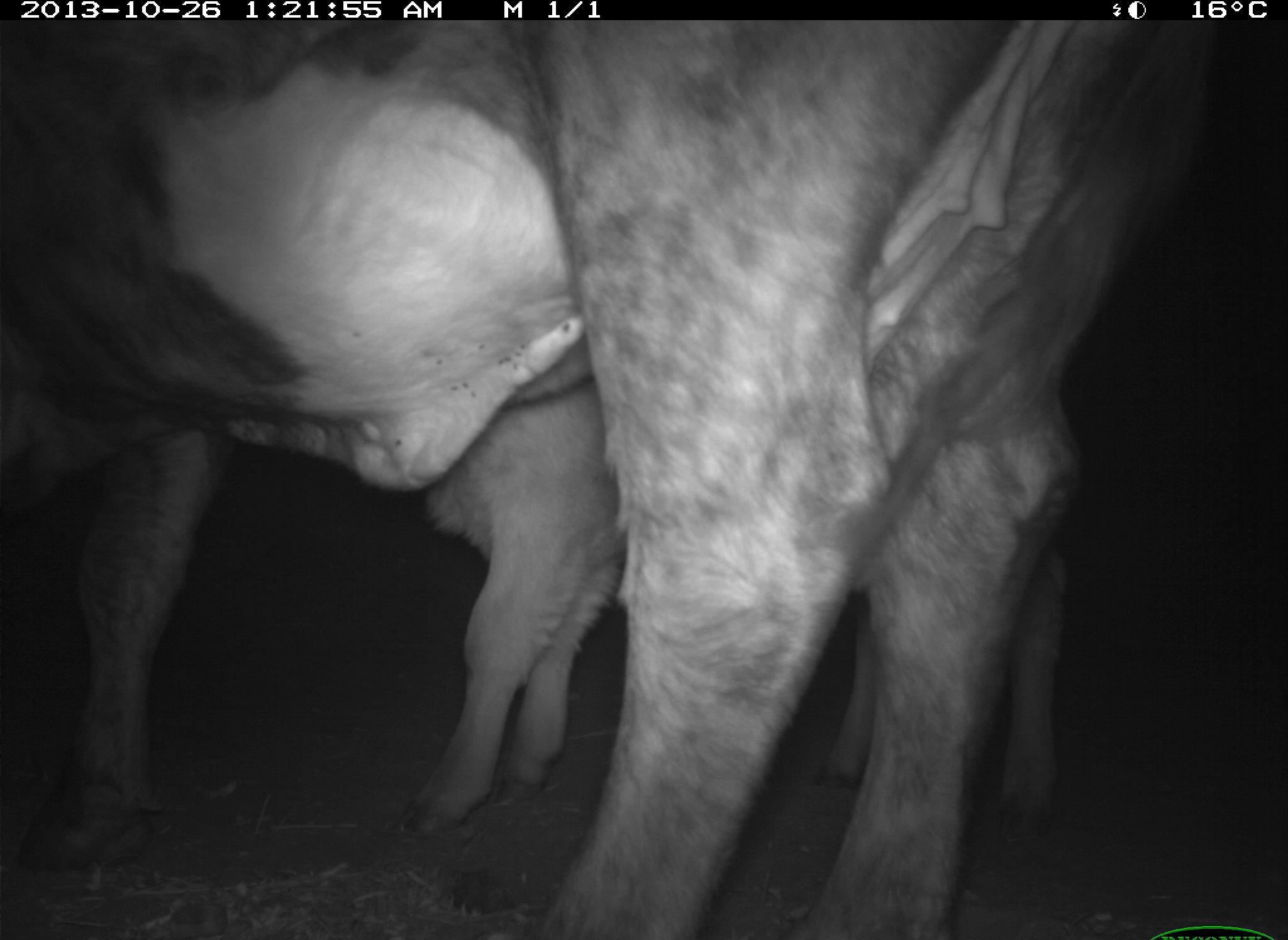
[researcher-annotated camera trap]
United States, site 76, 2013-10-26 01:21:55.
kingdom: Animalia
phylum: Chordata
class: Mammalia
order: Artiodactyla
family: Bovidae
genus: Bos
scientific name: Bos taurus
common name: cow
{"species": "cow (Bos taurus)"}